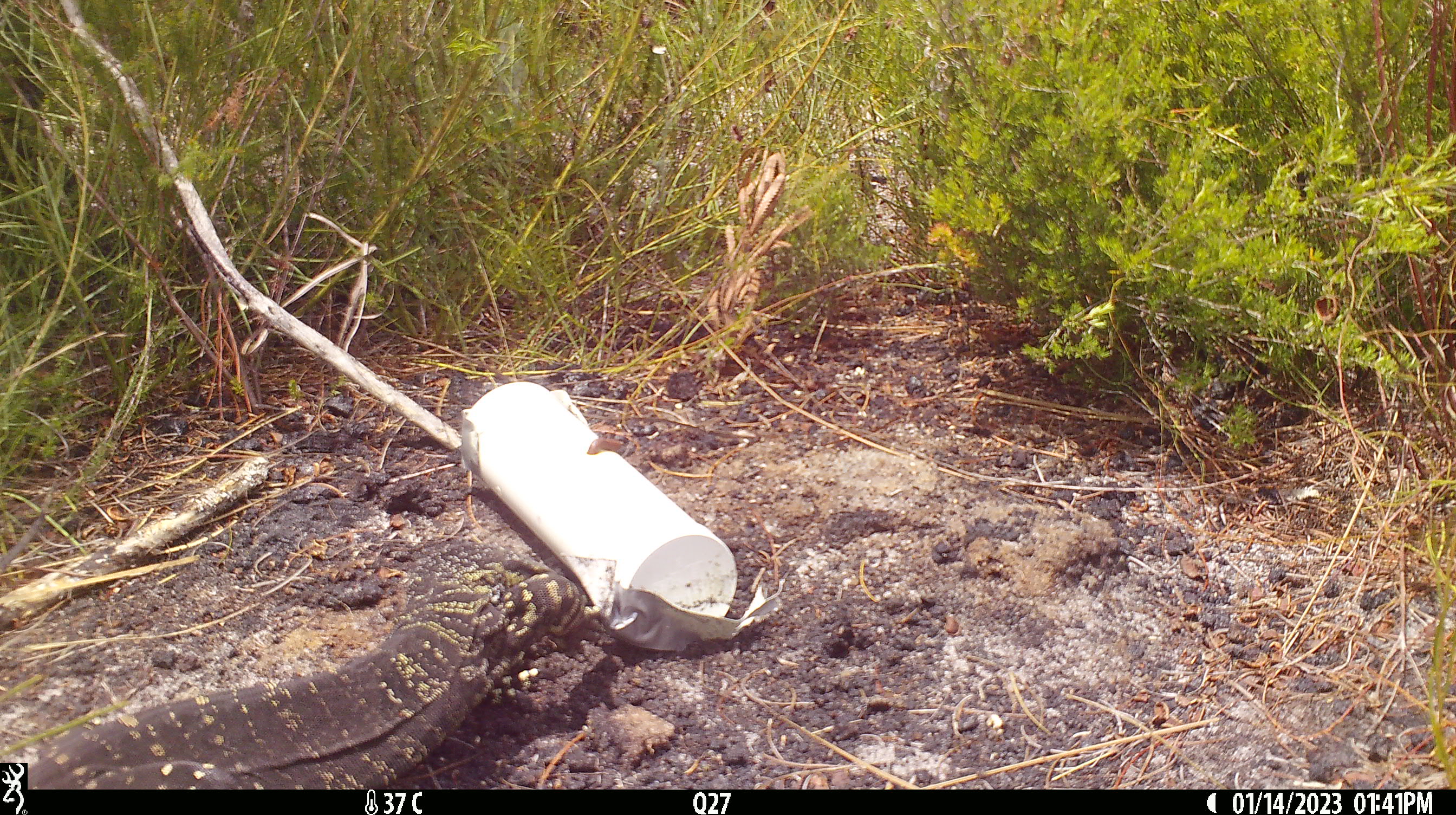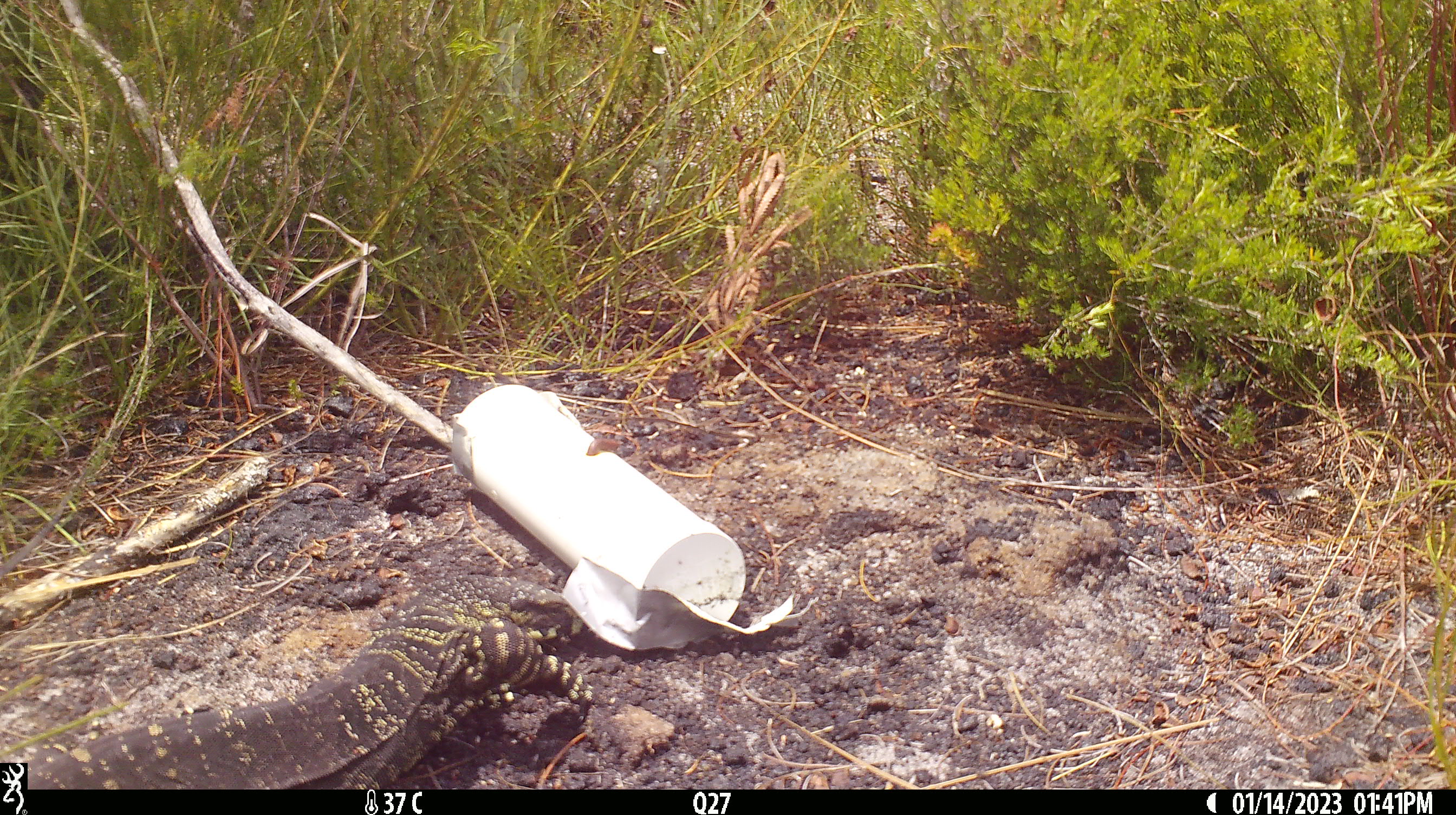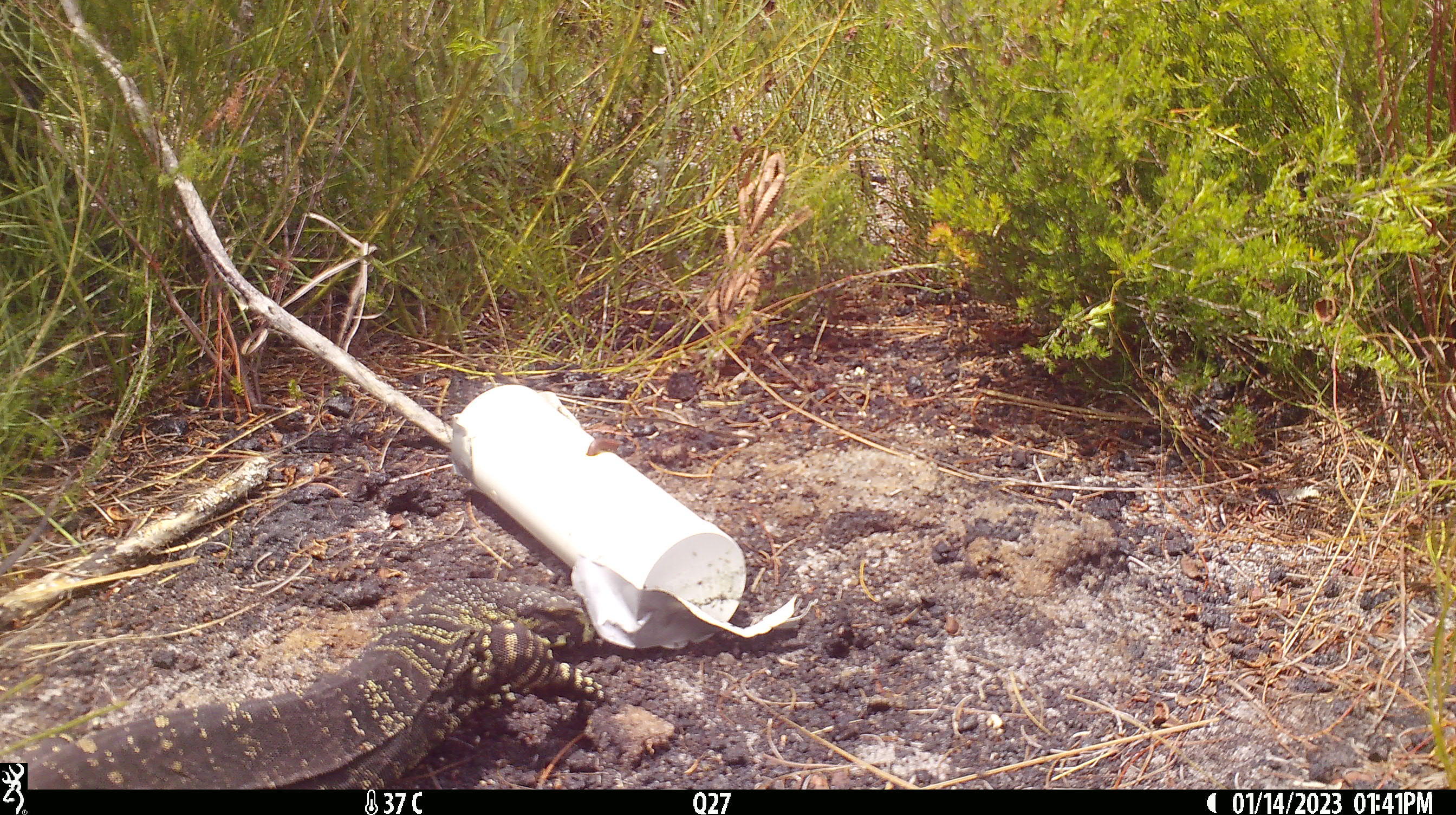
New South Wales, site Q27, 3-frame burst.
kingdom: Animalia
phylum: Chordata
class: Reptilia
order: Squamata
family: Varanidae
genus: Varanus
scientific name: Varanus varius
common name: lace monitor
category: goanna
Goanna (lace monitor) (Varanus varius).